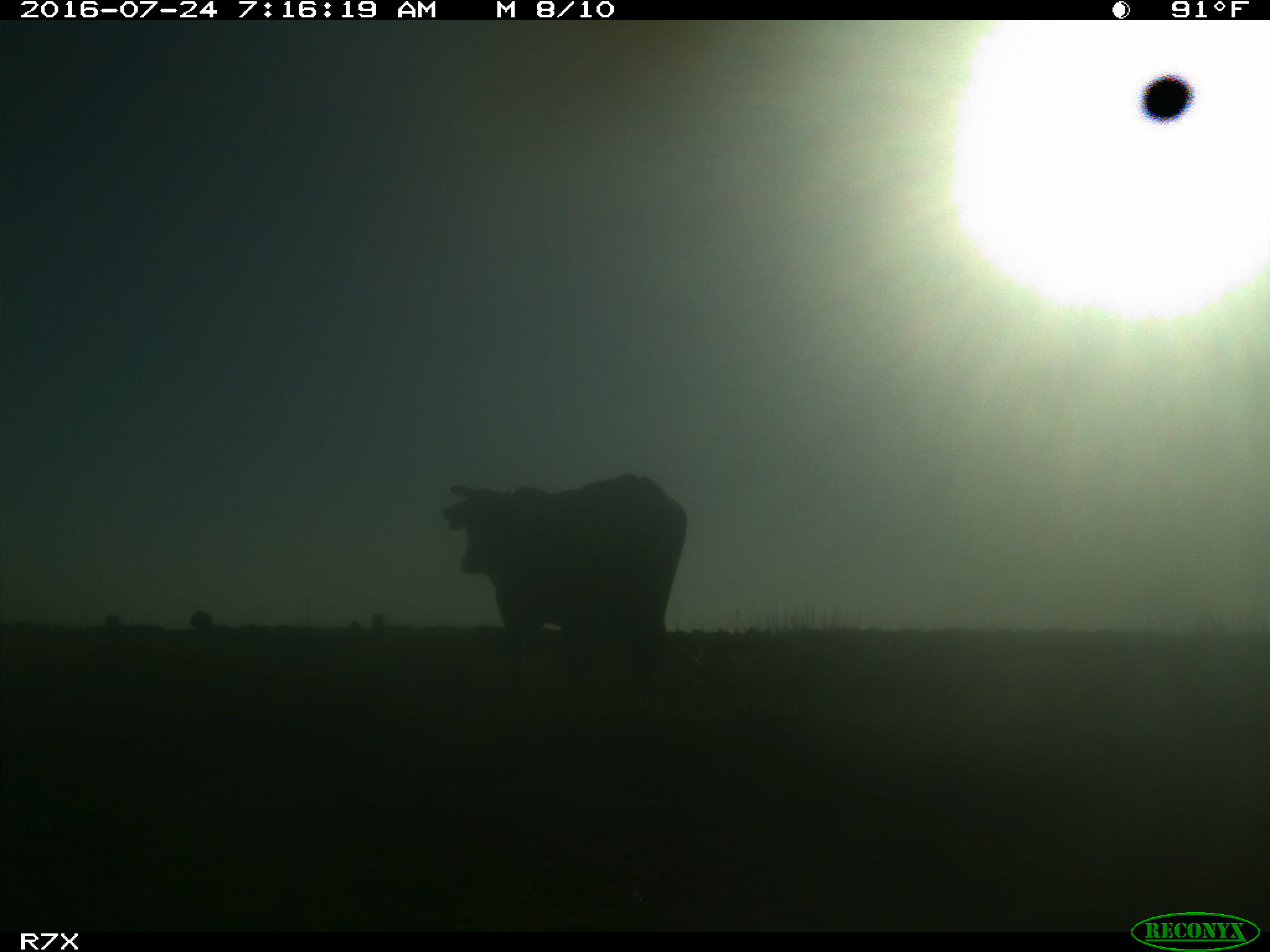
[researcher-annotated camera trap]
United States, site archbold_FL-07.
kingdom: Animalia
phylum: Chordata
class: Mammalia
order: Artiodactyla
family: Bovidae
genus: Bos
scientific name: Bos taurus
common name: domestic cow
Bos taurus (domestic cow).